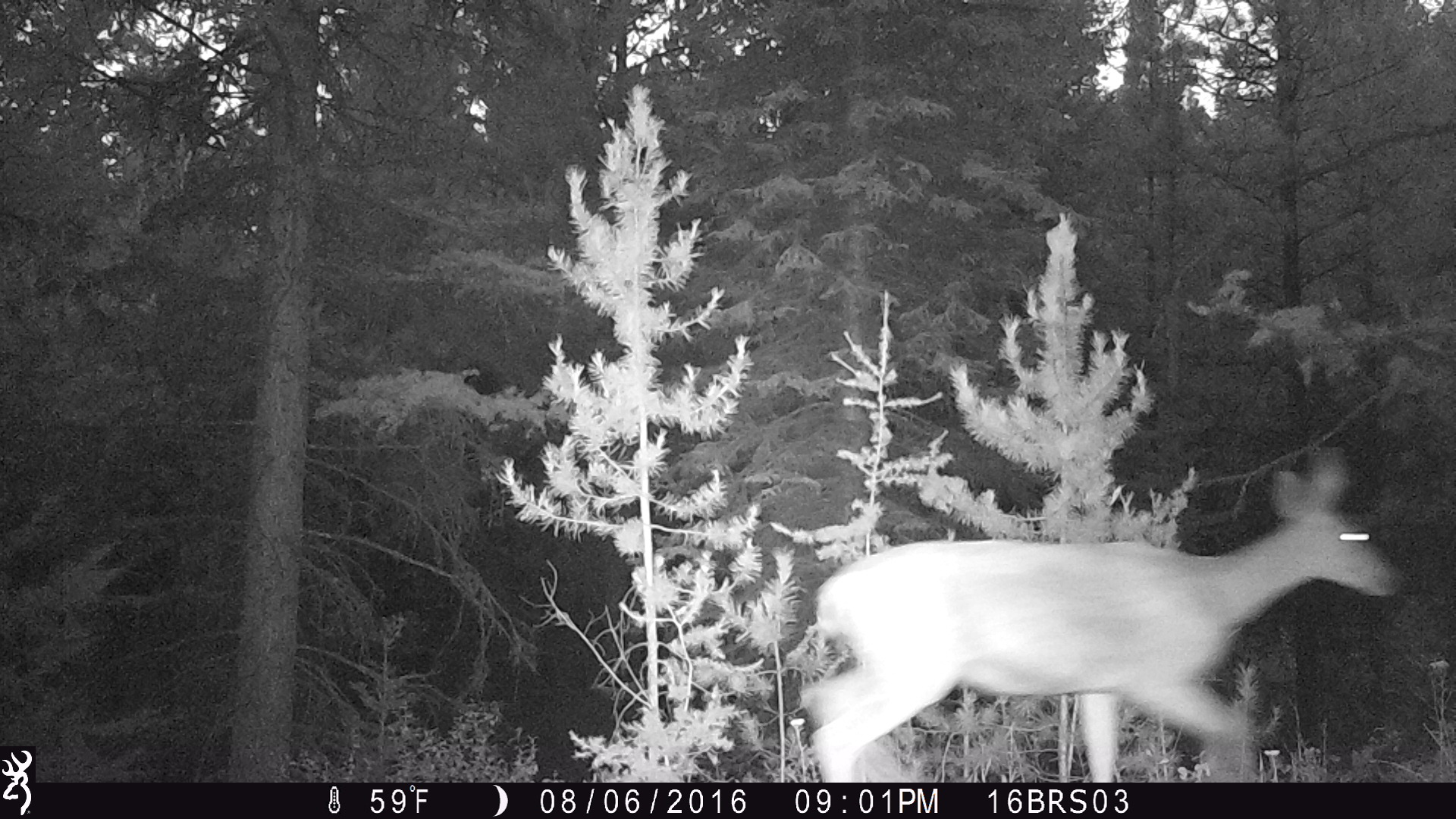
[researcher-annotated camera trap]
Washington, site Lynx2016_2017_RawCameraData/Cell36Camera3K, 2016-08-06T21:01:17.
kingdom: Animalia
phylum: Chordata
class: Mammalia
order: Artiodactyla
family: Cervidae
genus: Odocoileus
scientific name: Odocoileus hemionus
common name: mule deer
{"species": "Odocoileus hemionus (mule deer)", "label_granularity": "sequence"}